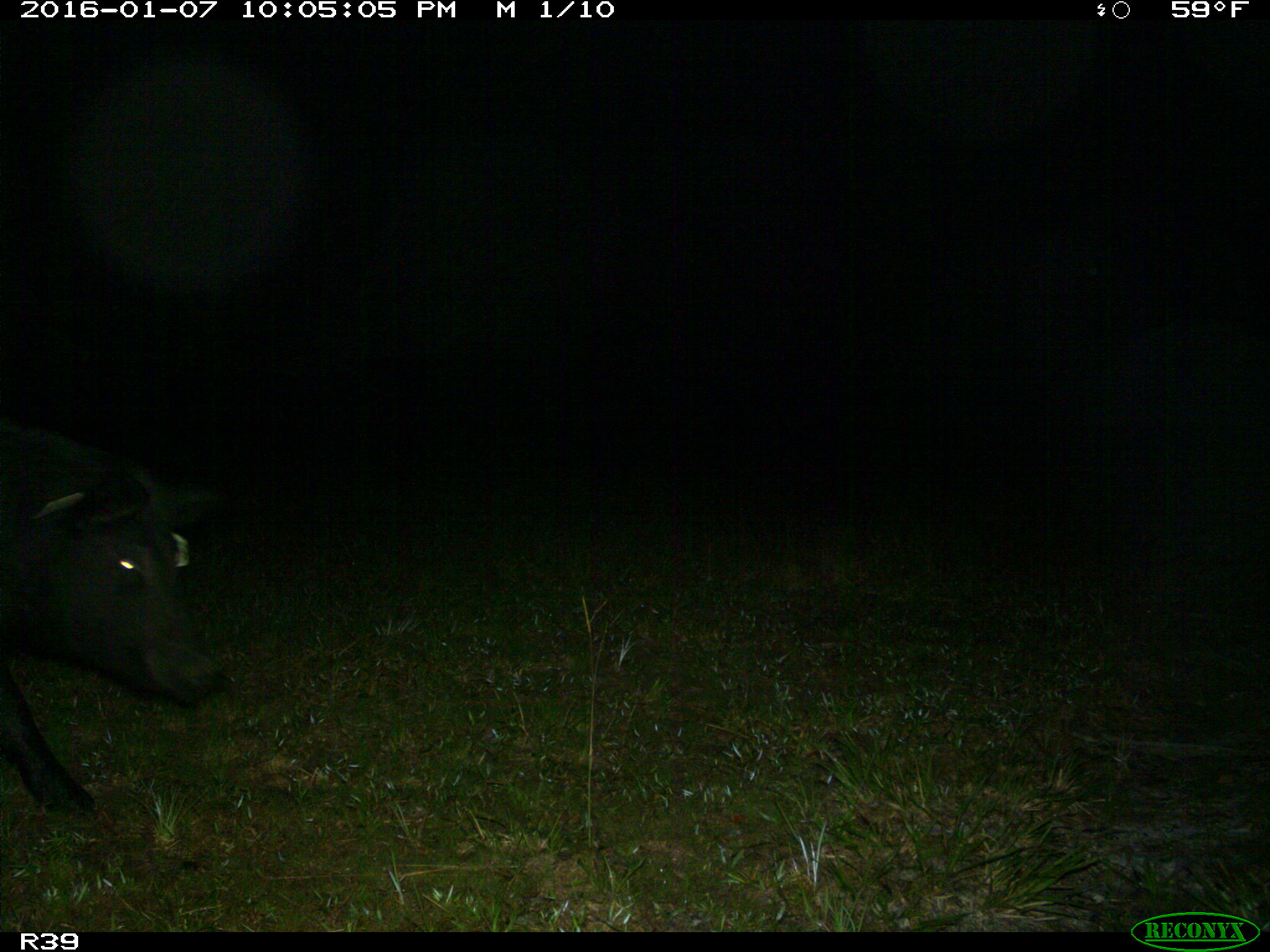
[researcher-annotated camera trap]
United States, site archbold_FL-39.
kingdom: Animalia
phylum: Chordata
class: Mammalia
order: Artiodactyla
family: Suidae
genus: Sus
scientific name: Sus scrofa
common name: wild boar